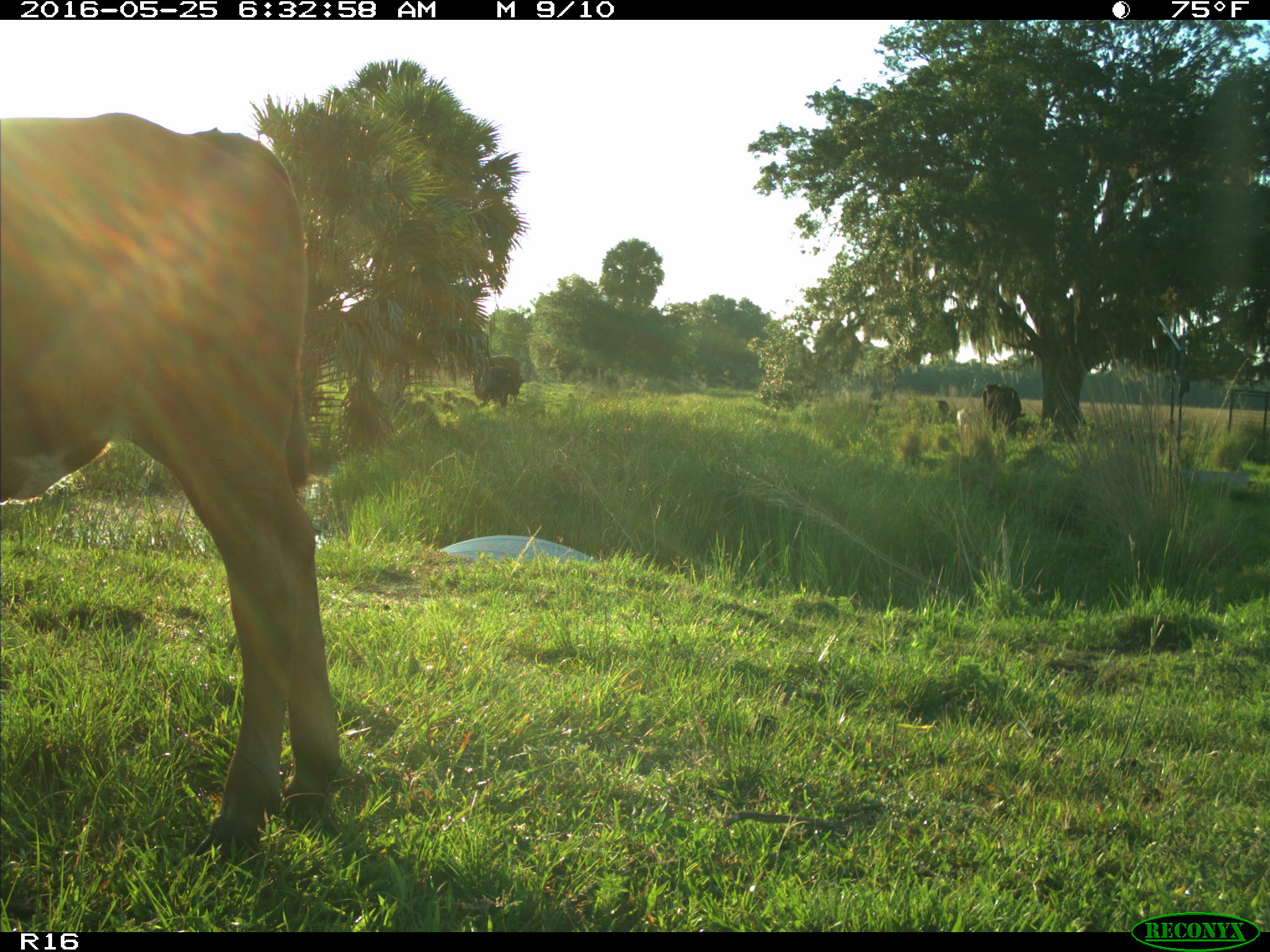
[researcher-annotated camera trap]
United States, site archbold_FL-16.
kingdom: Animalia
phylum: Chordata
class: Mammalia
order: Artiodactyla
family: Bovidae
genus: Bos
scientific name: Bos taurus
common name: domestic cow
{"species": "Bos taurus (domestic cow)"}